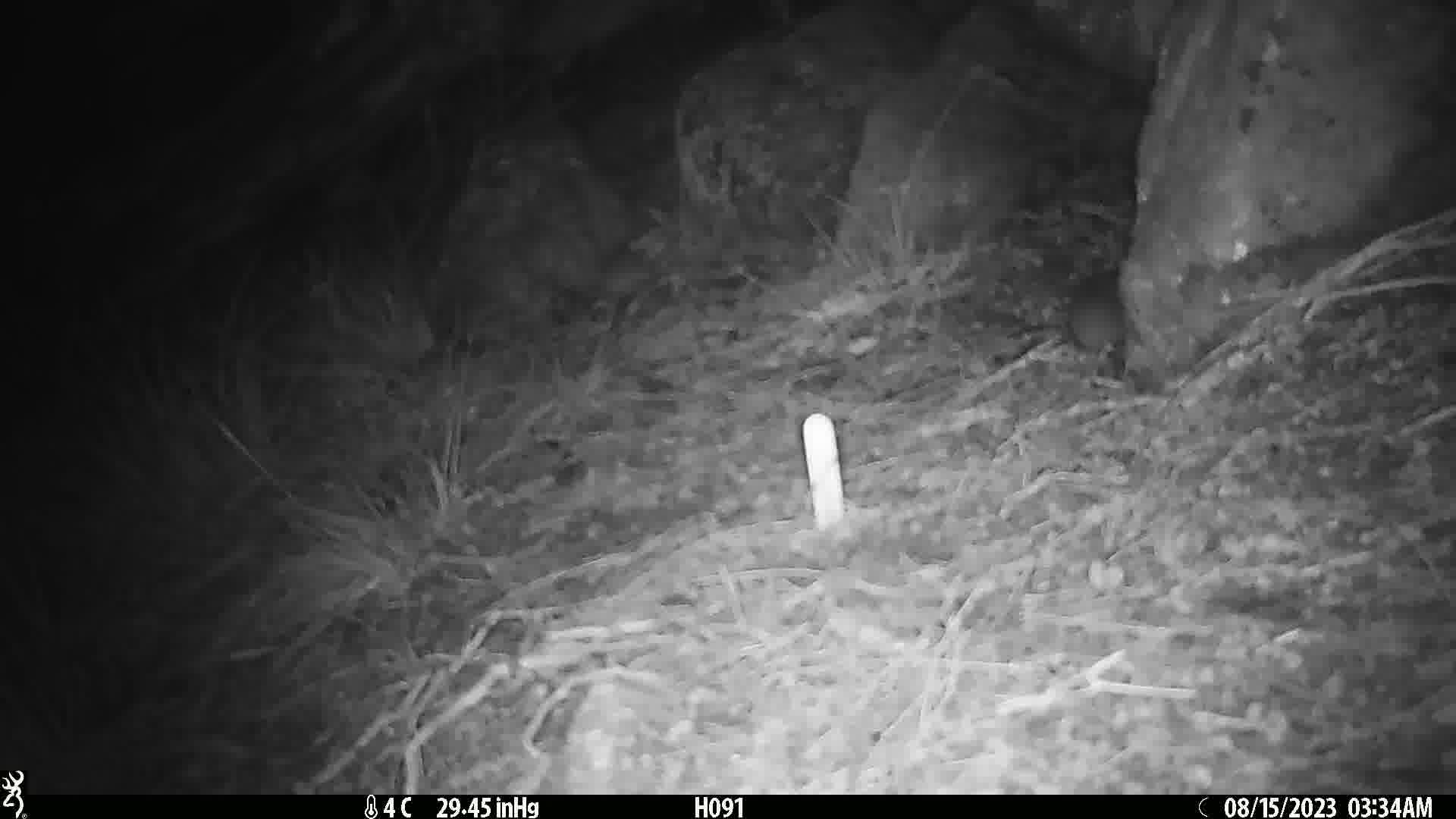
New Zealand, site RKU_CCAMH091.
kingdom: Animalia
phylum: Chordata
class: Mammalia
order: Rodentia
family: Muridae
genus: Rattus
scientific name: Rattus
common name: rat